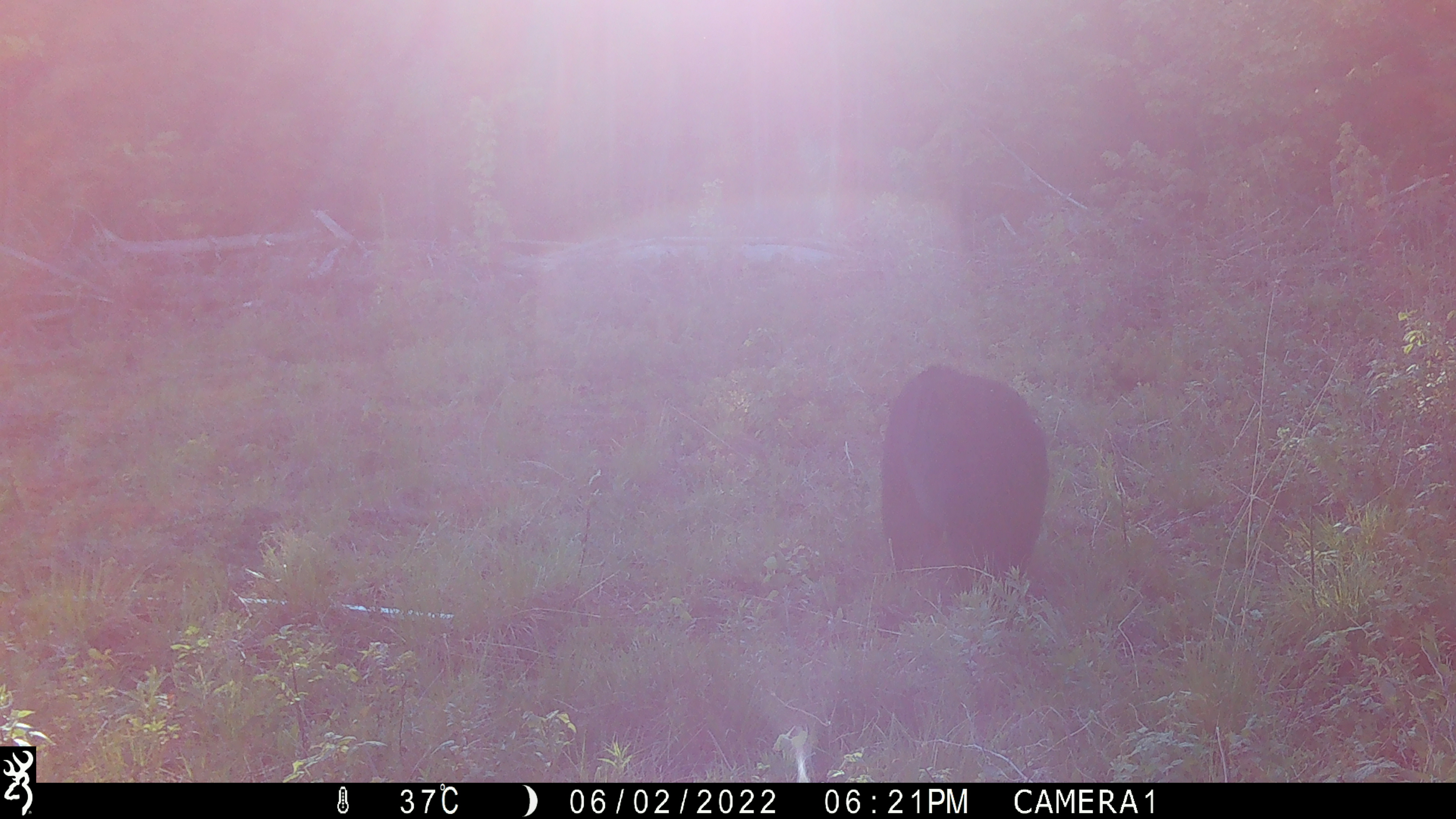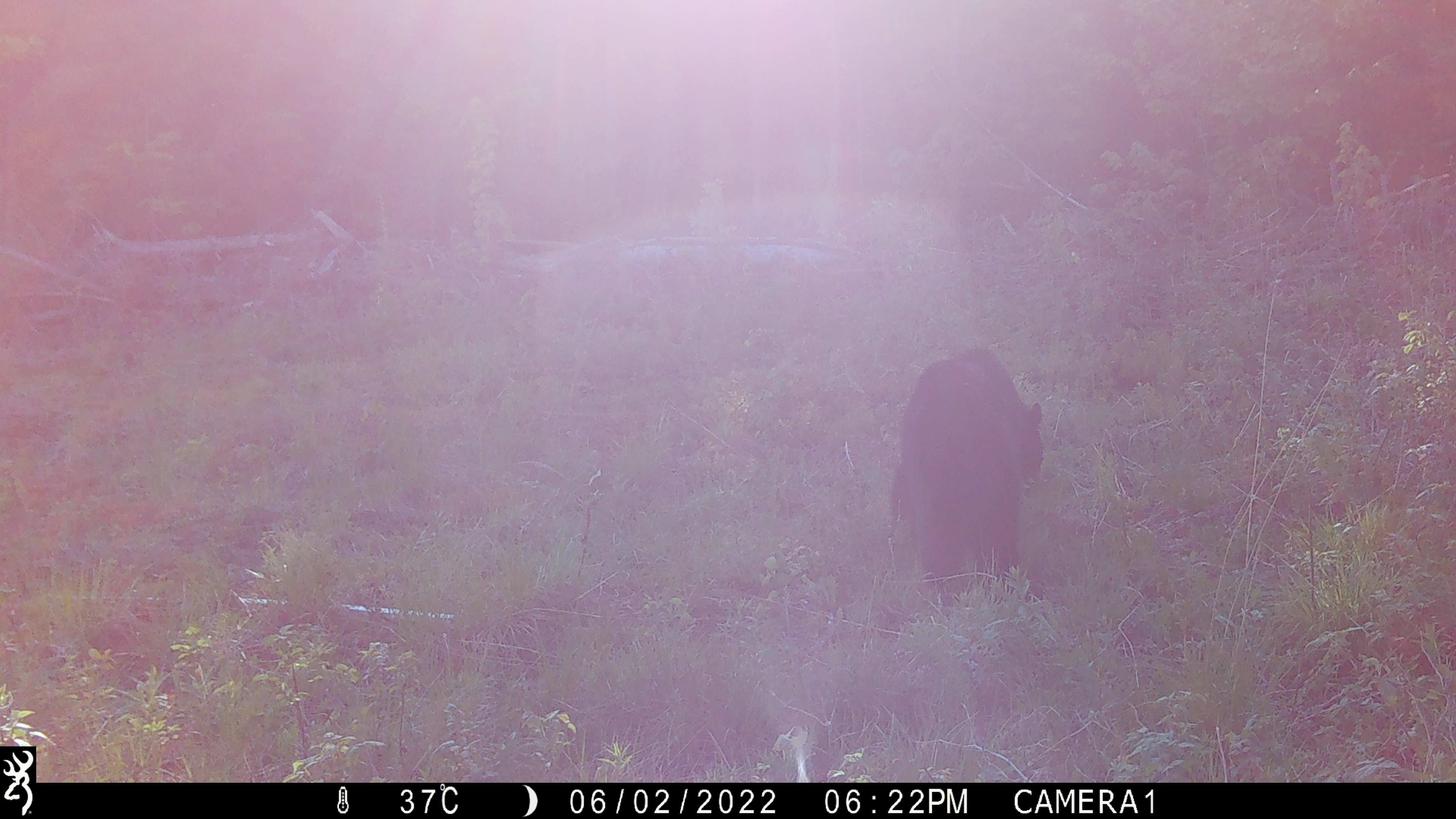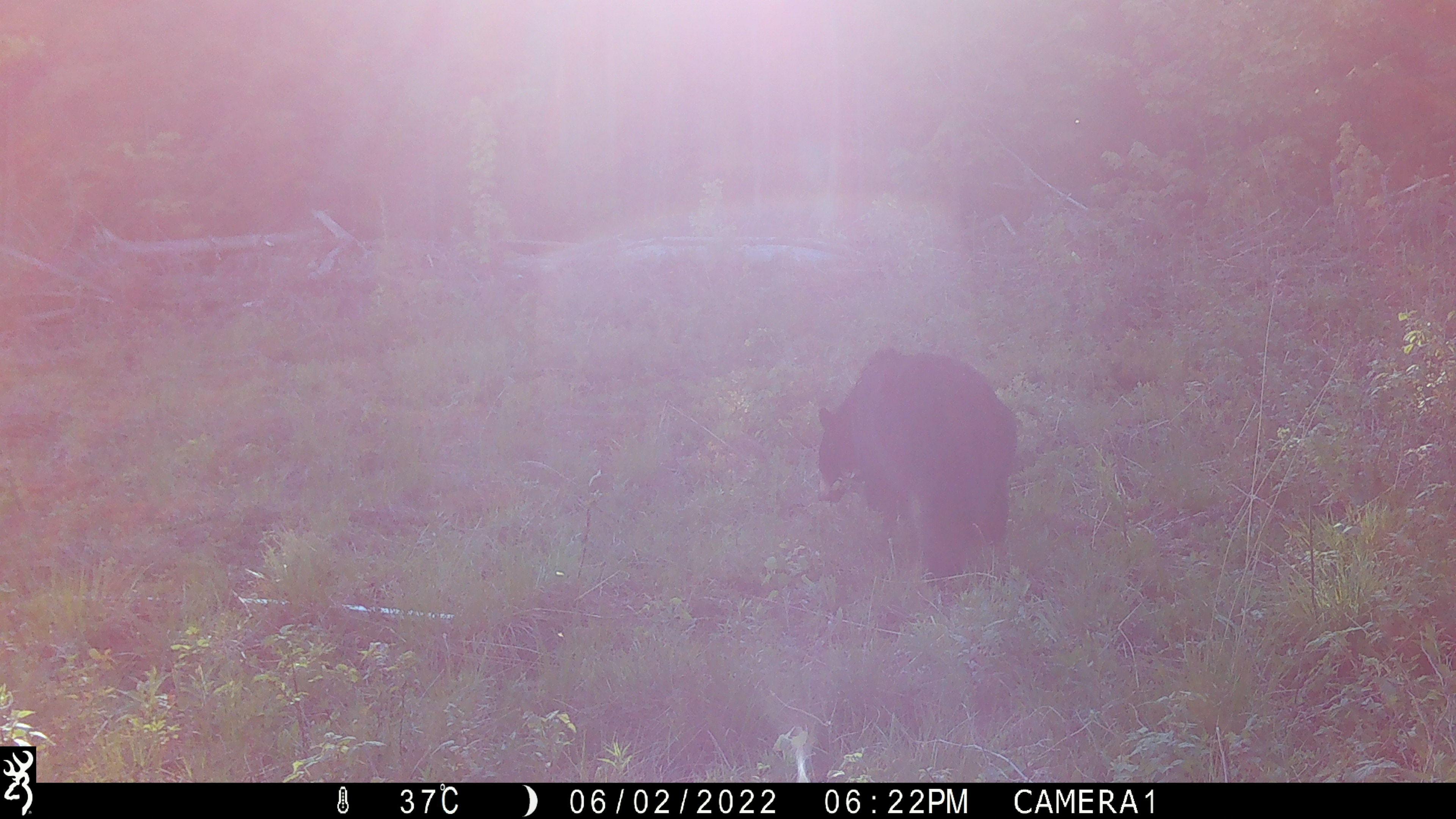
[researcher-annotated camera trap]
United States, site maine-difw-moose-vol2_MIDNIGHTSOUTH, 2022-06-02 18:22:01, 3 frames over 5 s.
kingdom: Animalia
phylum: Chordata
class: Mammalia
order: Carnivora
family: Ursidae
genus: Ursus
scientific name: Ursus americanus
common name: black bear